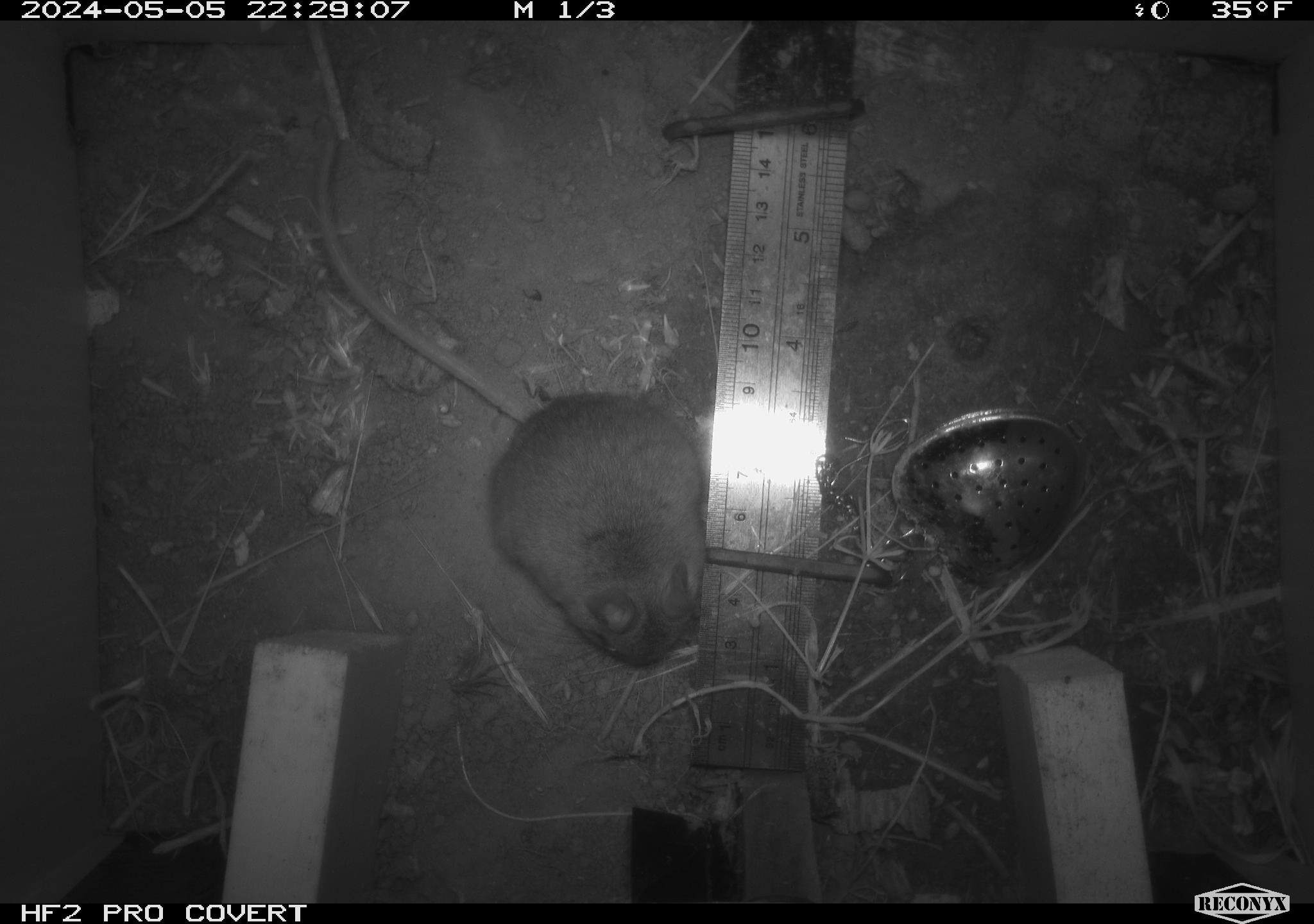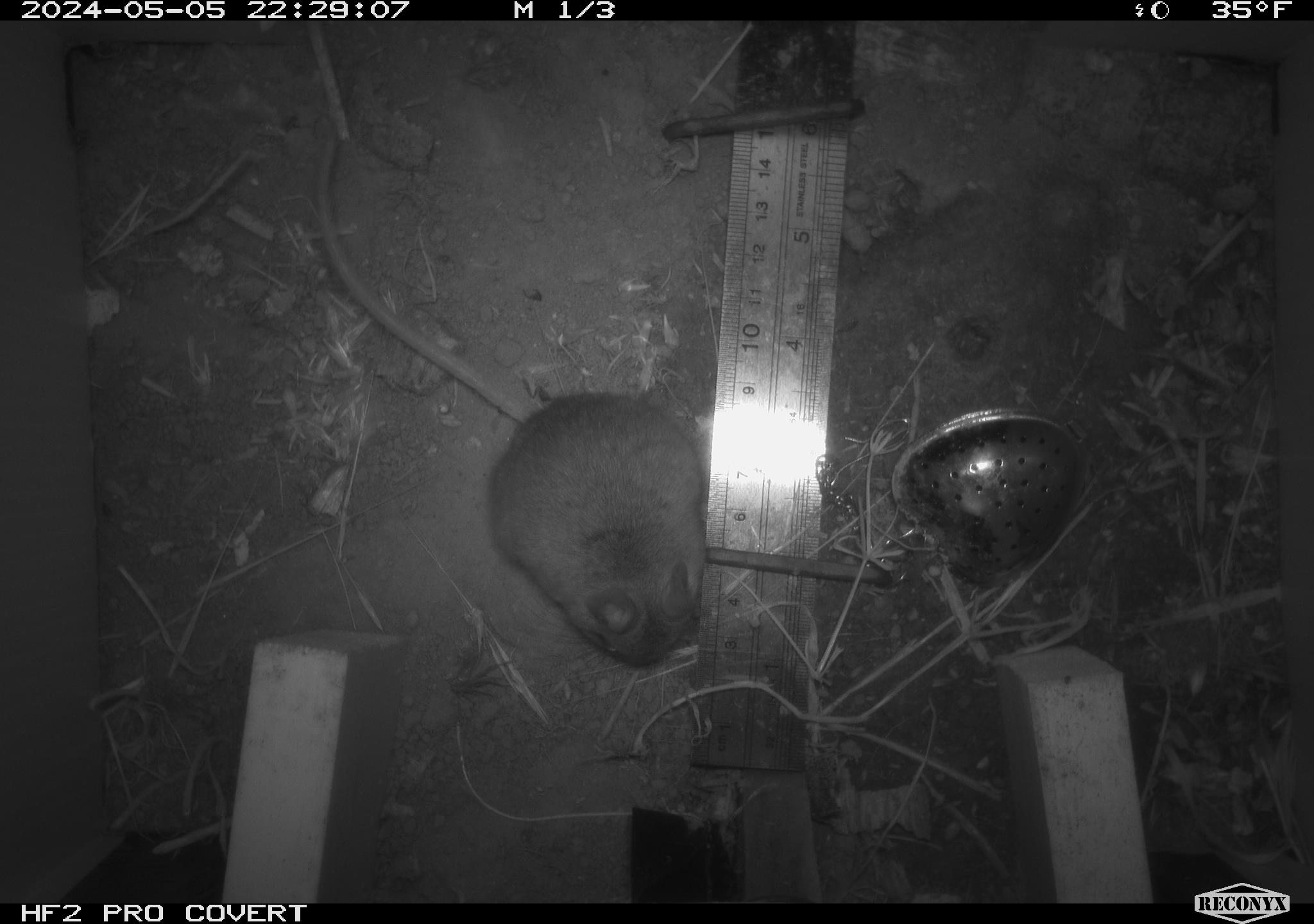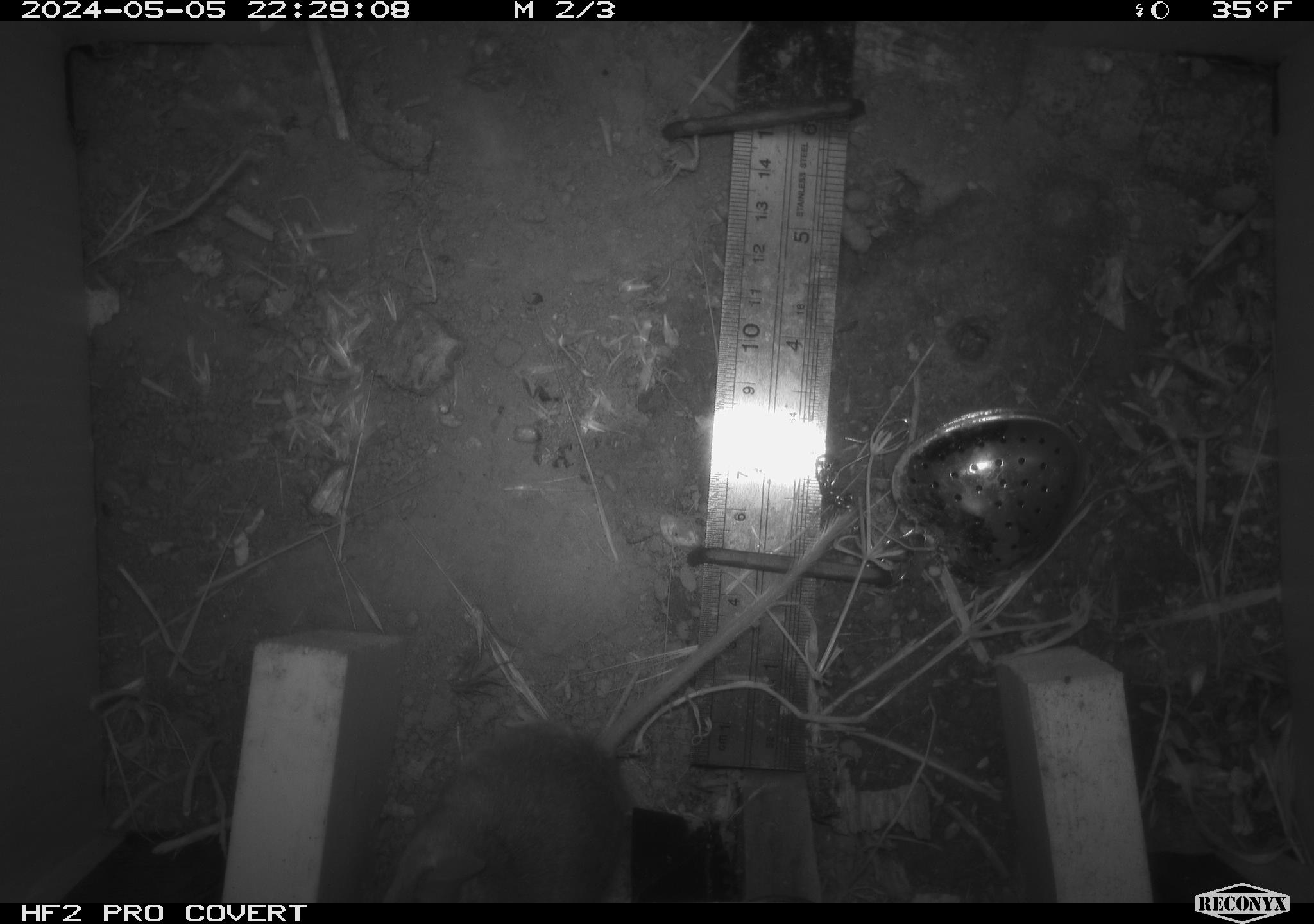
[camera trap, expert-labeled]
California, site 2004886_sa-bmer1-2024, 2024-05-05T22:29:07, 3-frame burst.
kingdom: Animalia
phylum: Chordata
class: Mammalia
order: Rodentia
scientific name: Rodentia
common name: mouse species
Mouse species (Rodentia).